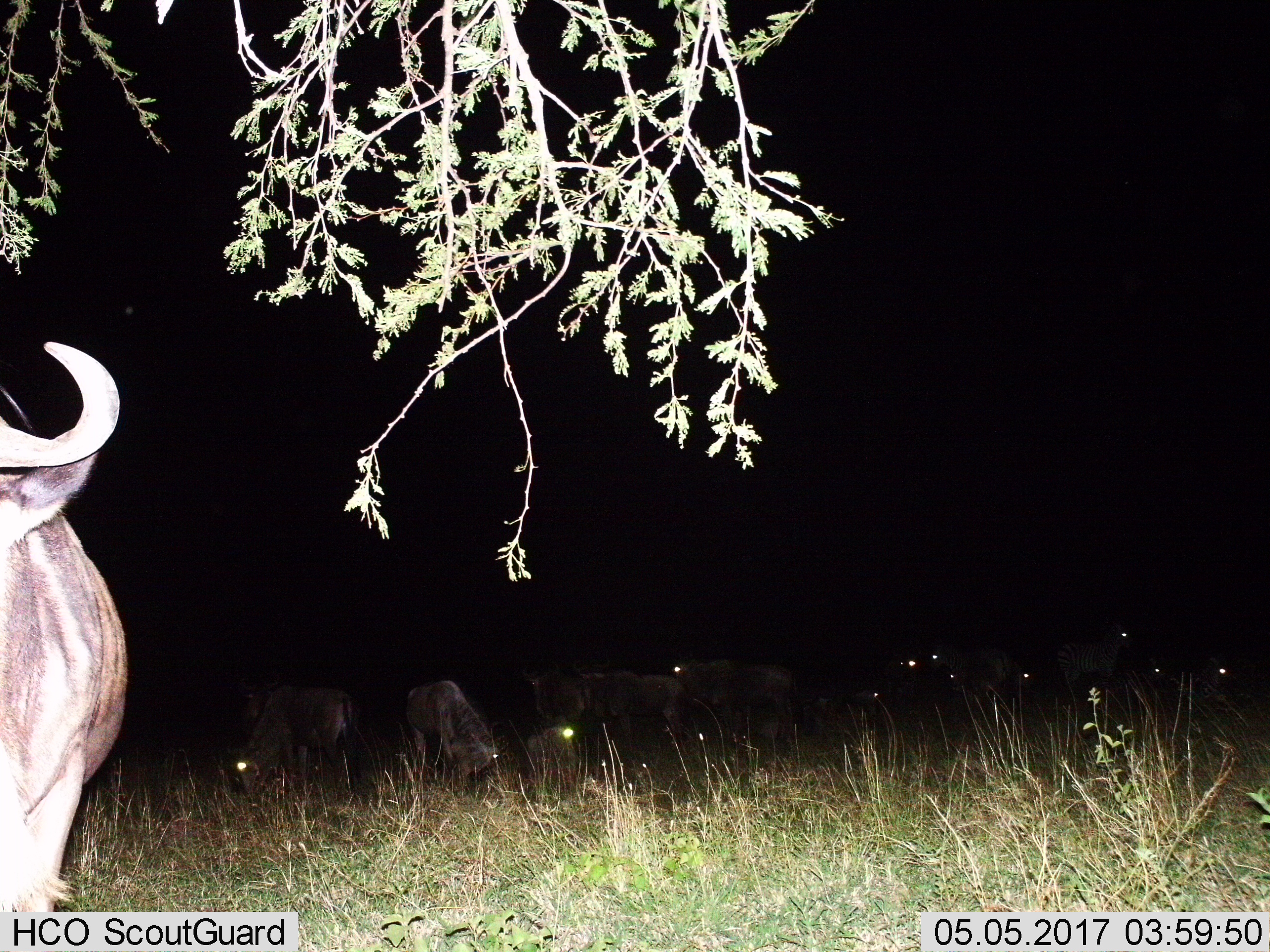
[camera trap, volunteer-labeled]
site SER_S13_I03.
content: unidentified animal